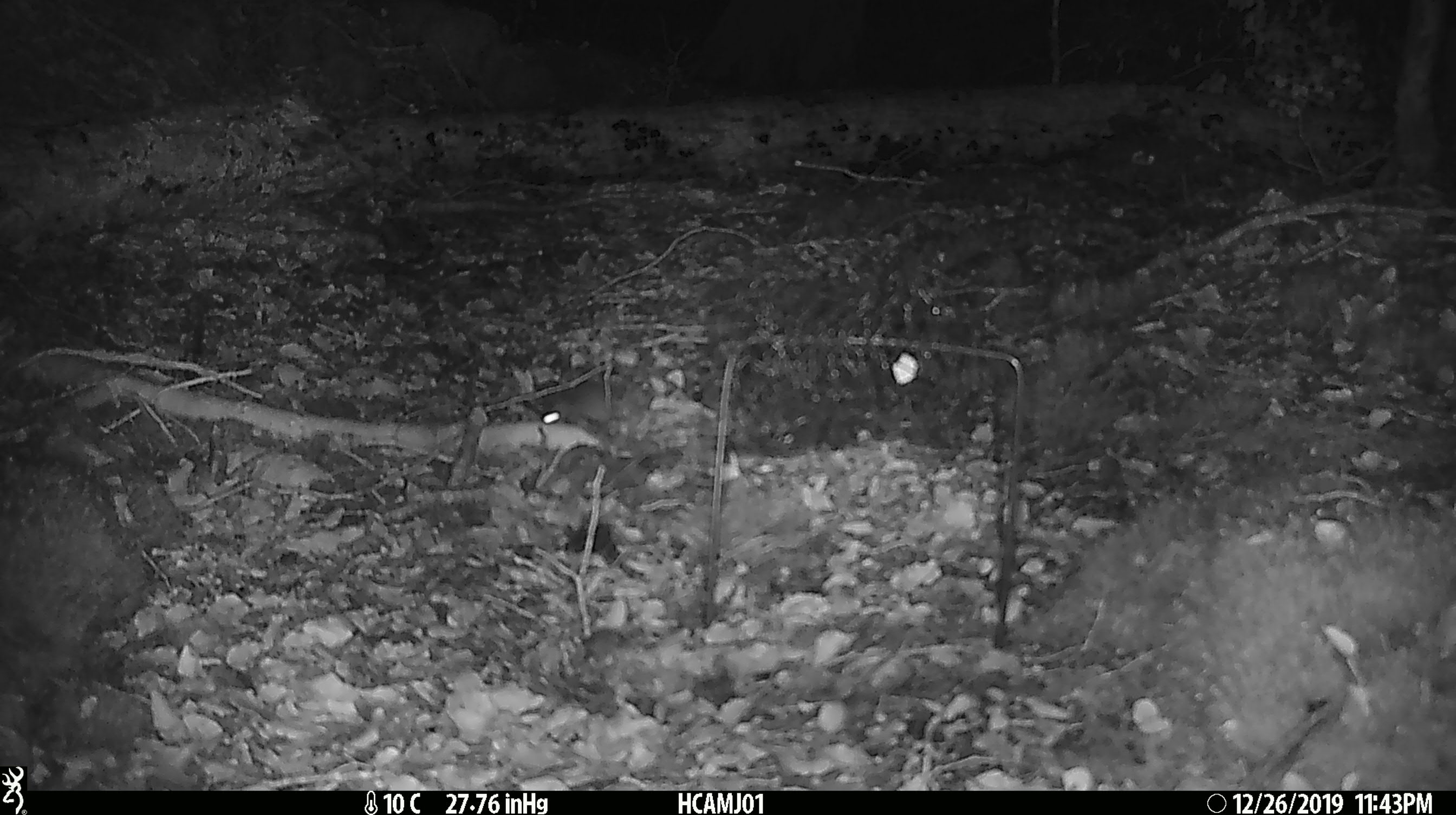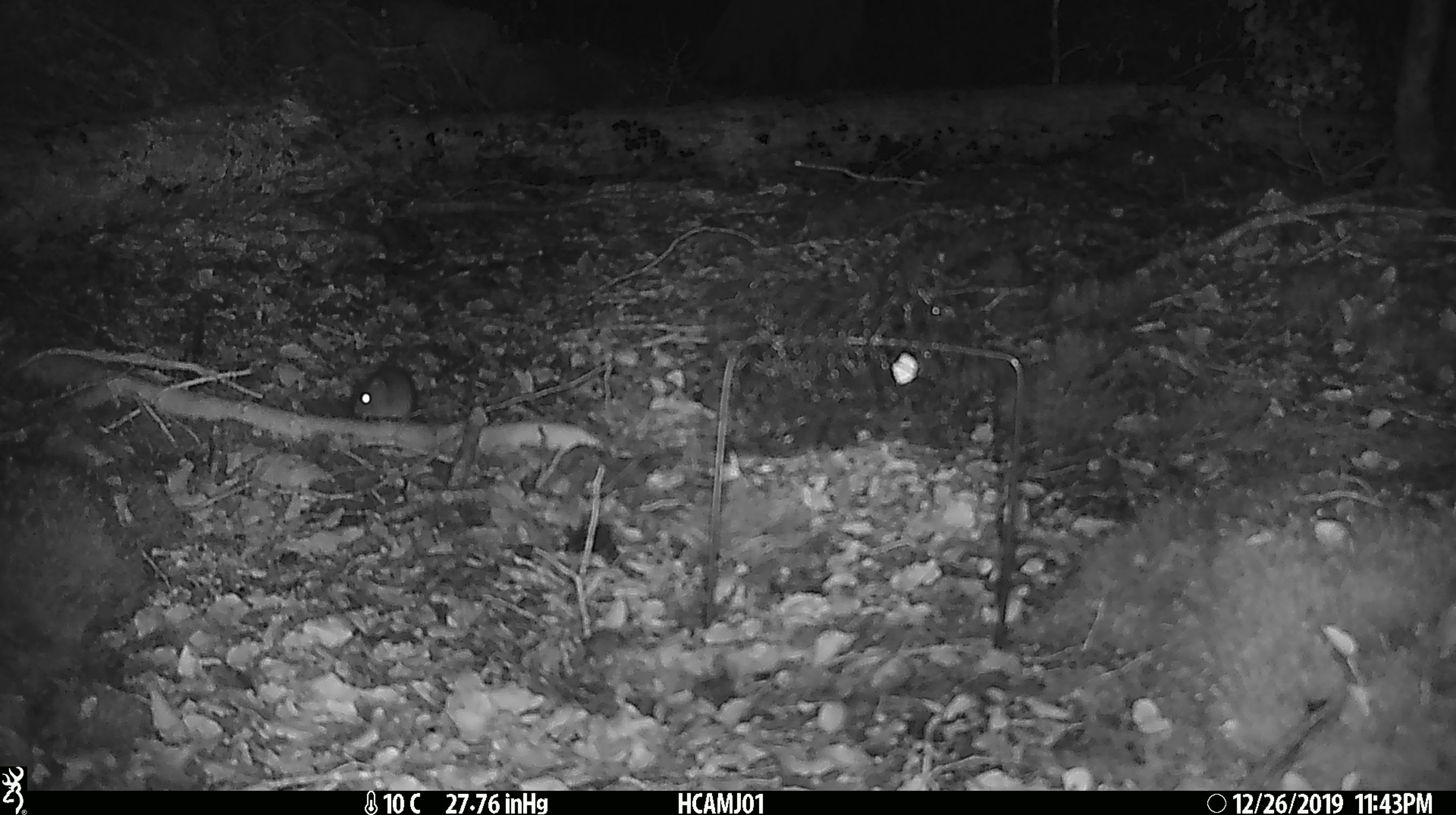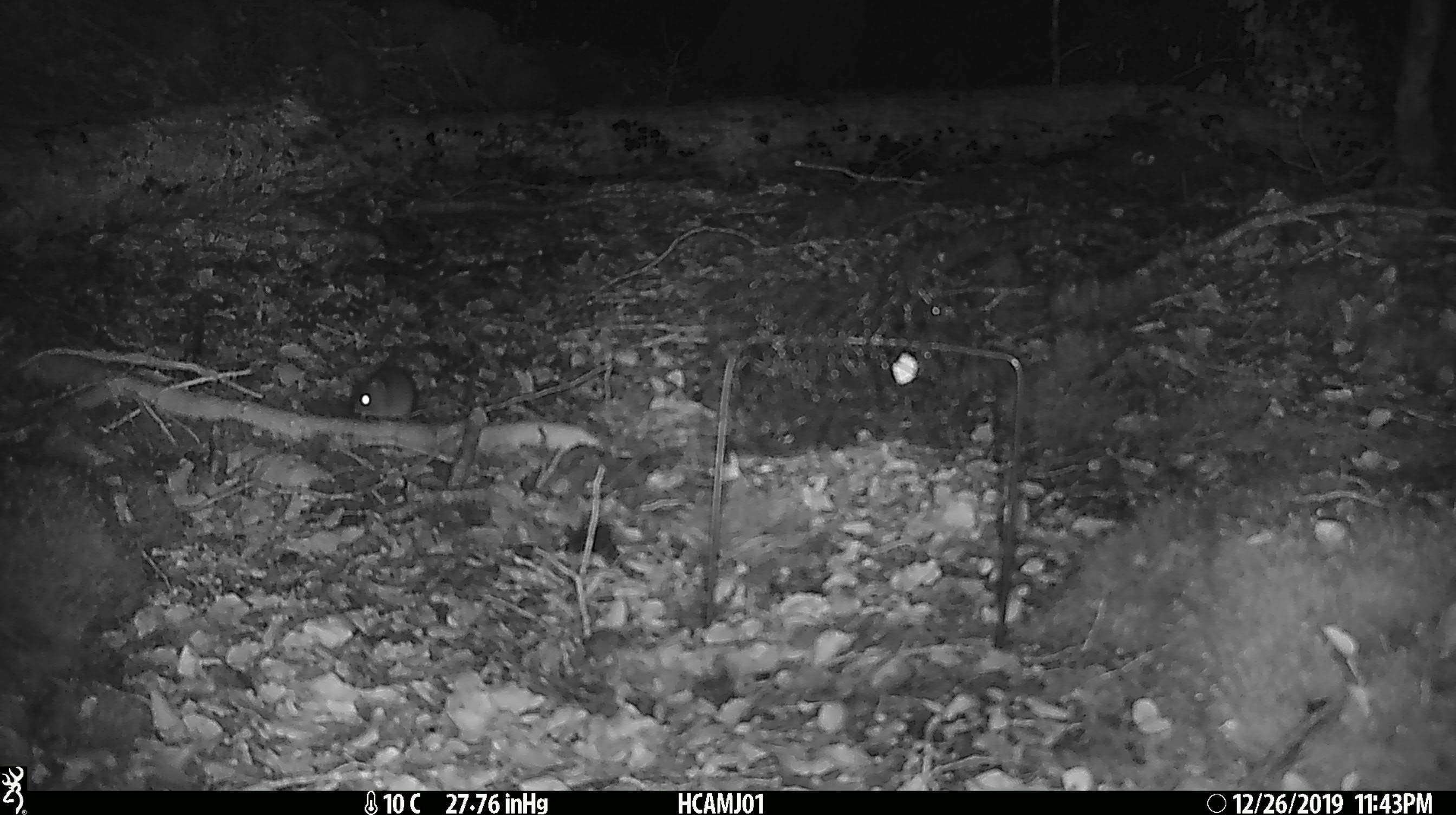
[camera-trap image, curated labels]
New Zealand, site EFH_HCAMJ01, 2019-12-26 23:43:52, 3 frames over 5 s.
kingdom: Animalia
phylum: Chordata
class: Mammalia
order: Rodentia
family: Muridae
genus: Mus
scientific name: Mus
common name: mouse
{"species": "mouse (Mus)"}